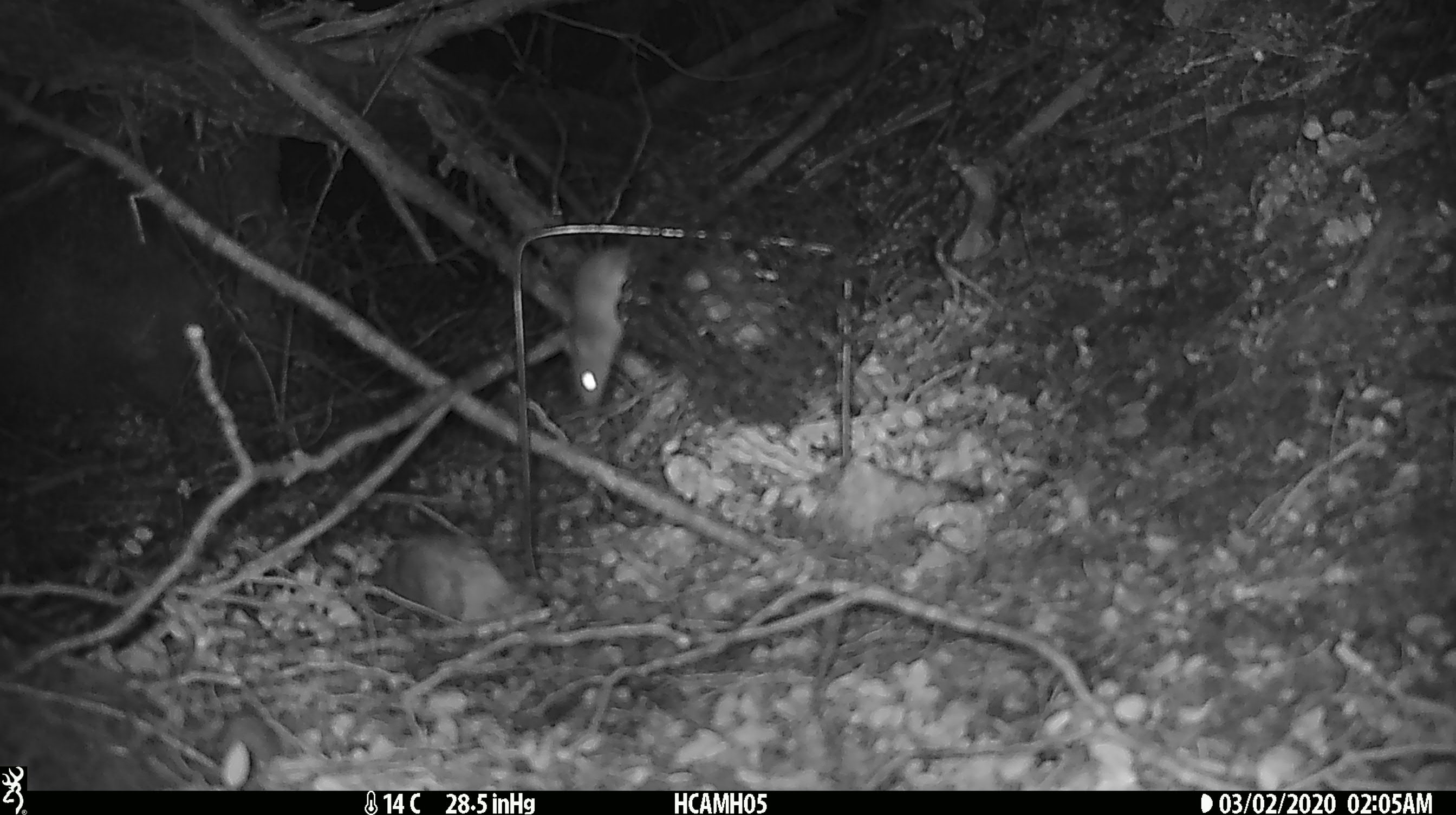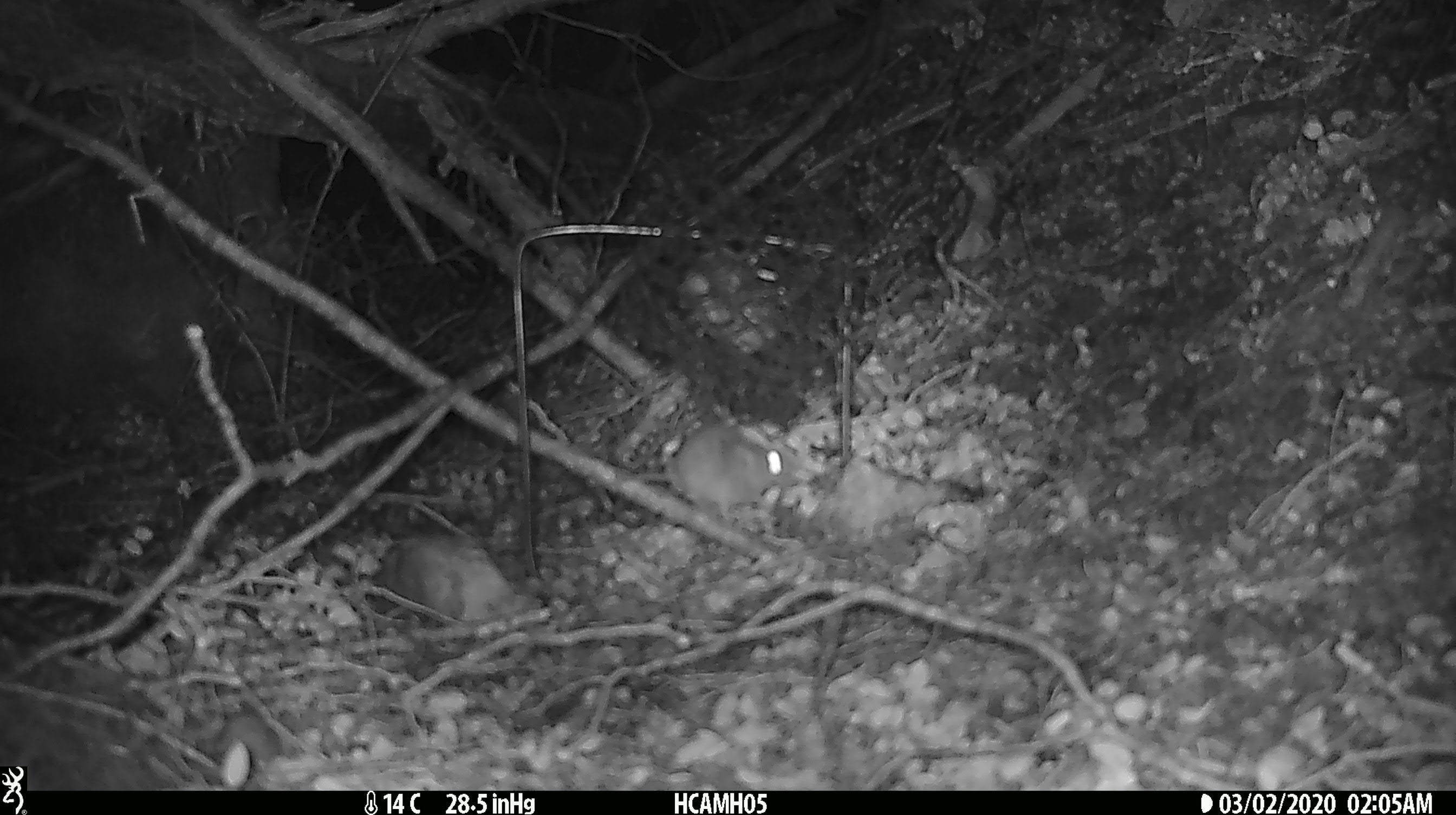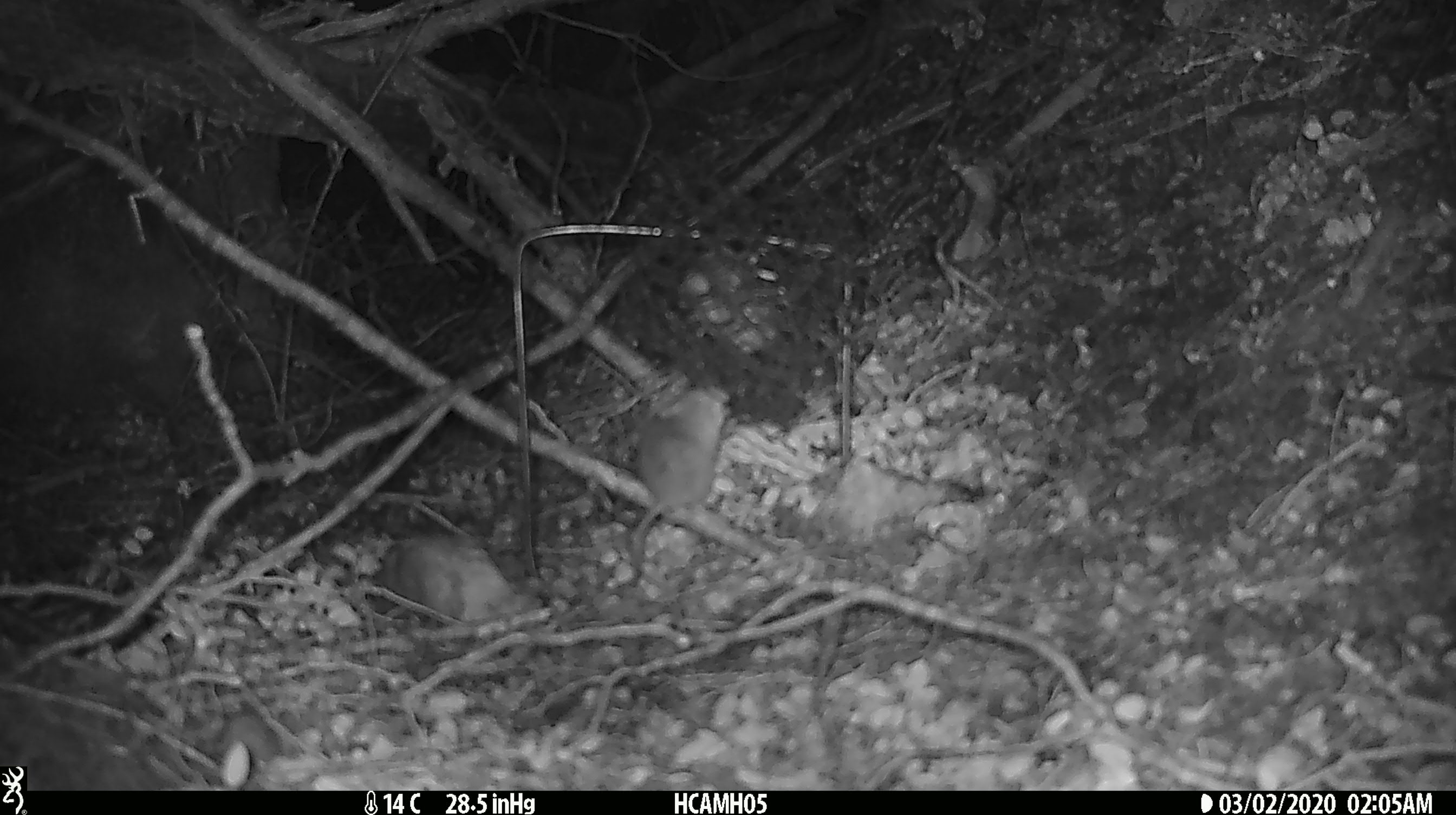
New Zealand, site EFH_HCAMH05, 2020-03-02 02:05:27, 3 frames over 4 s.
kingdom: Animalia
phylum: Chordata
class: Mammalia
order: Rodentia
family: Muridae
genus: Mus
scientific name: Mus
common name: mouse